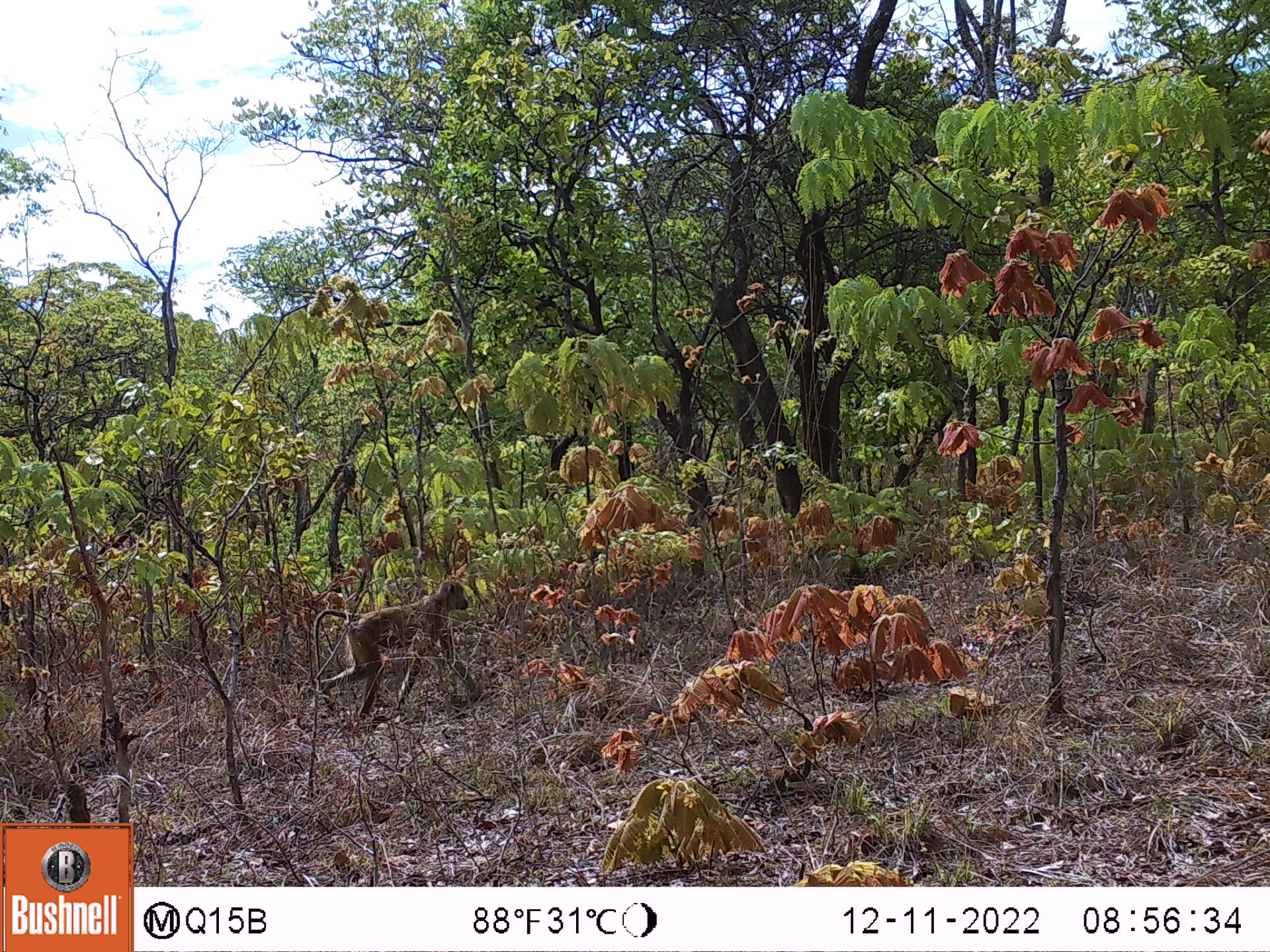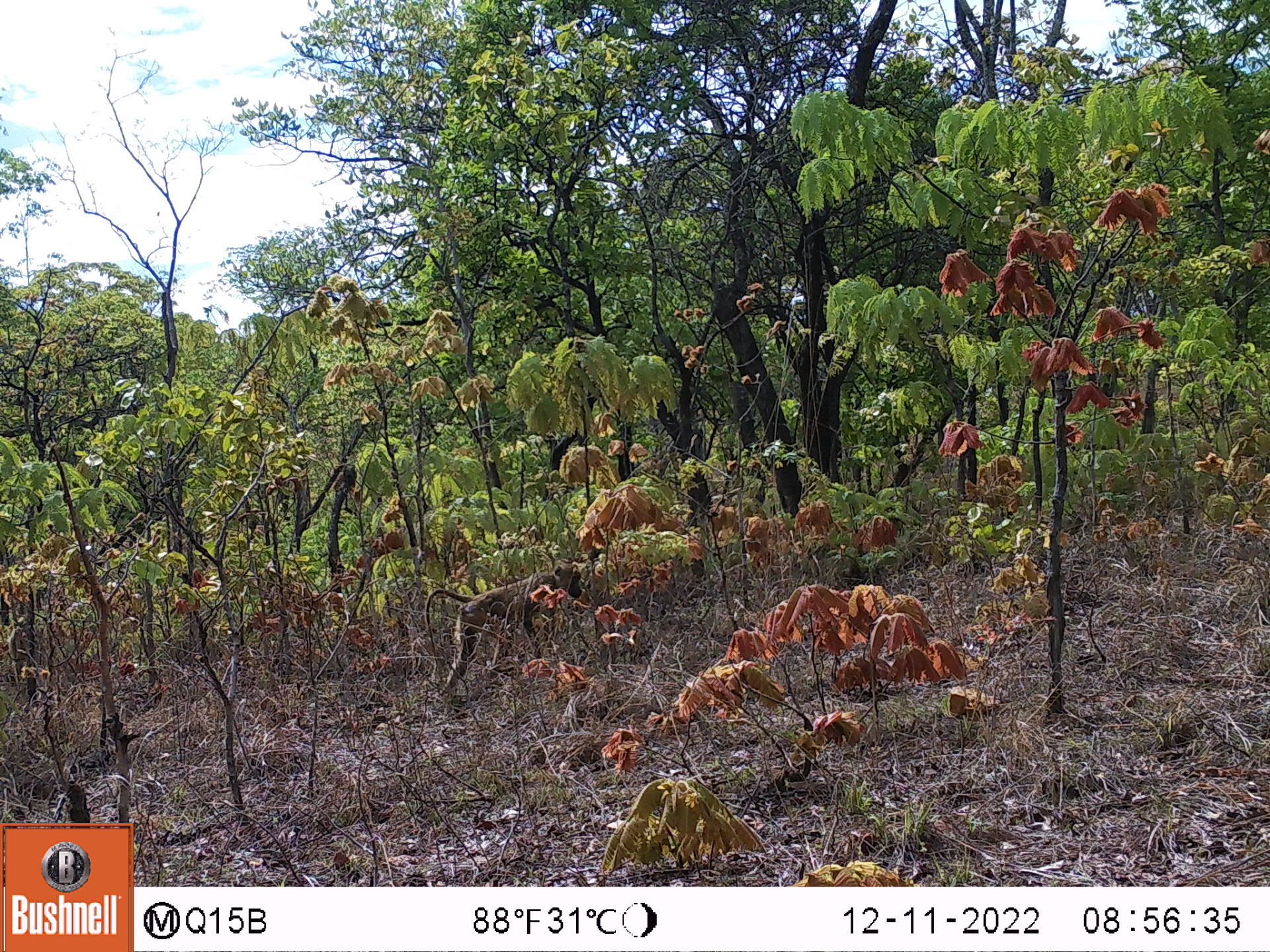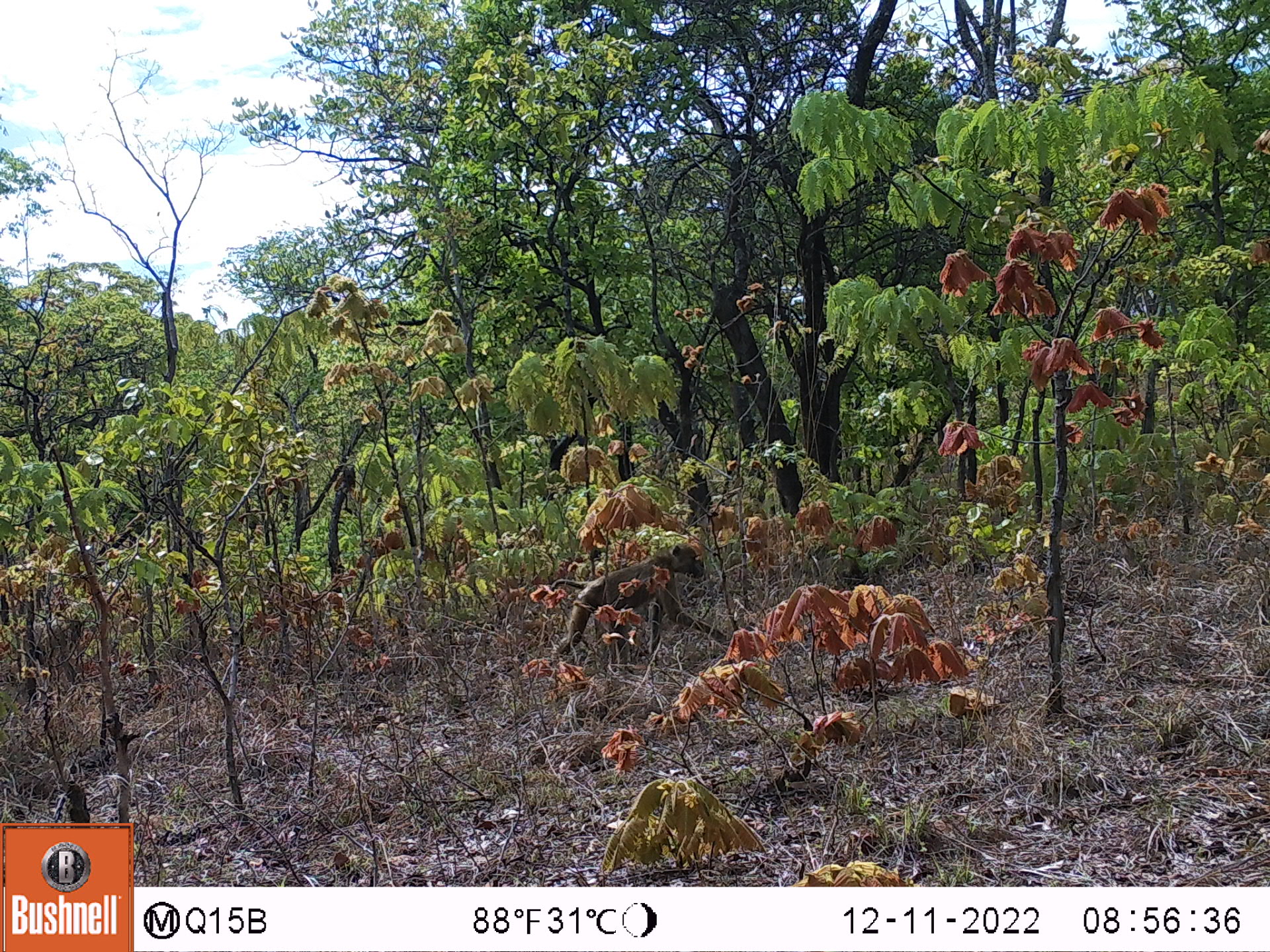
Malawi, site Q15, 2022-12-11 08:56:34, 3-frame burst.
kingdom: Animalia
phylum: Chordata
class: Mammalia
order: Primates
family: Cercopithecidae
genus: Papio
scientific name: Papio cynocephalus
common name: yellow baboon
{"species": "yellow baboon (Papio cynocephalus)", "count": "2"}